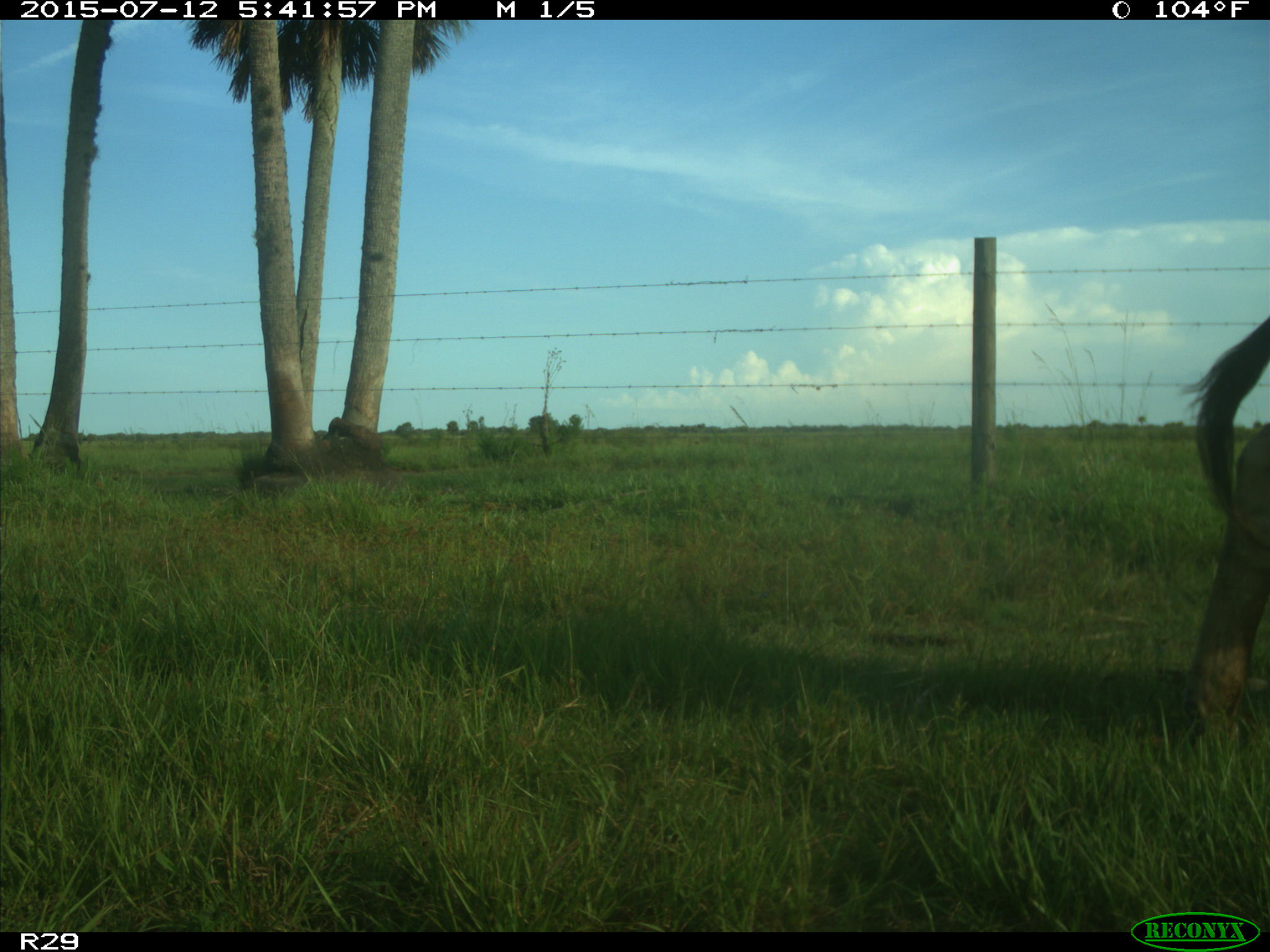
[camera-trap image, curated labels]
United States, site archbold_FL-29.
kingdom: Animalia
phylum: Chordata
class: Mammalia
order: Artiodactyla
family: Bovidae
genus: Bos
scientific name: Bos taurus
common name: domestic cow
Bos taurus (domestic cow).